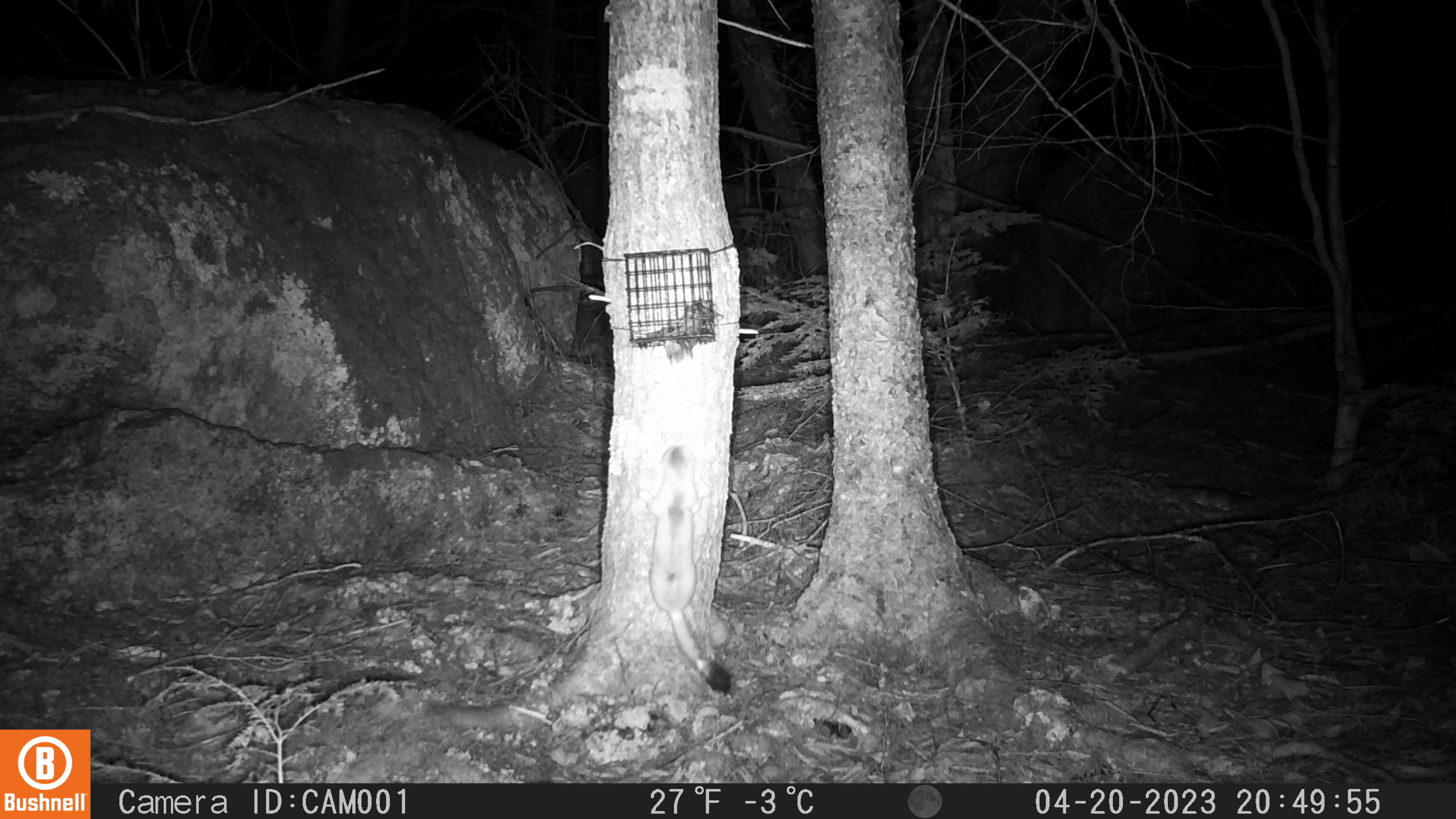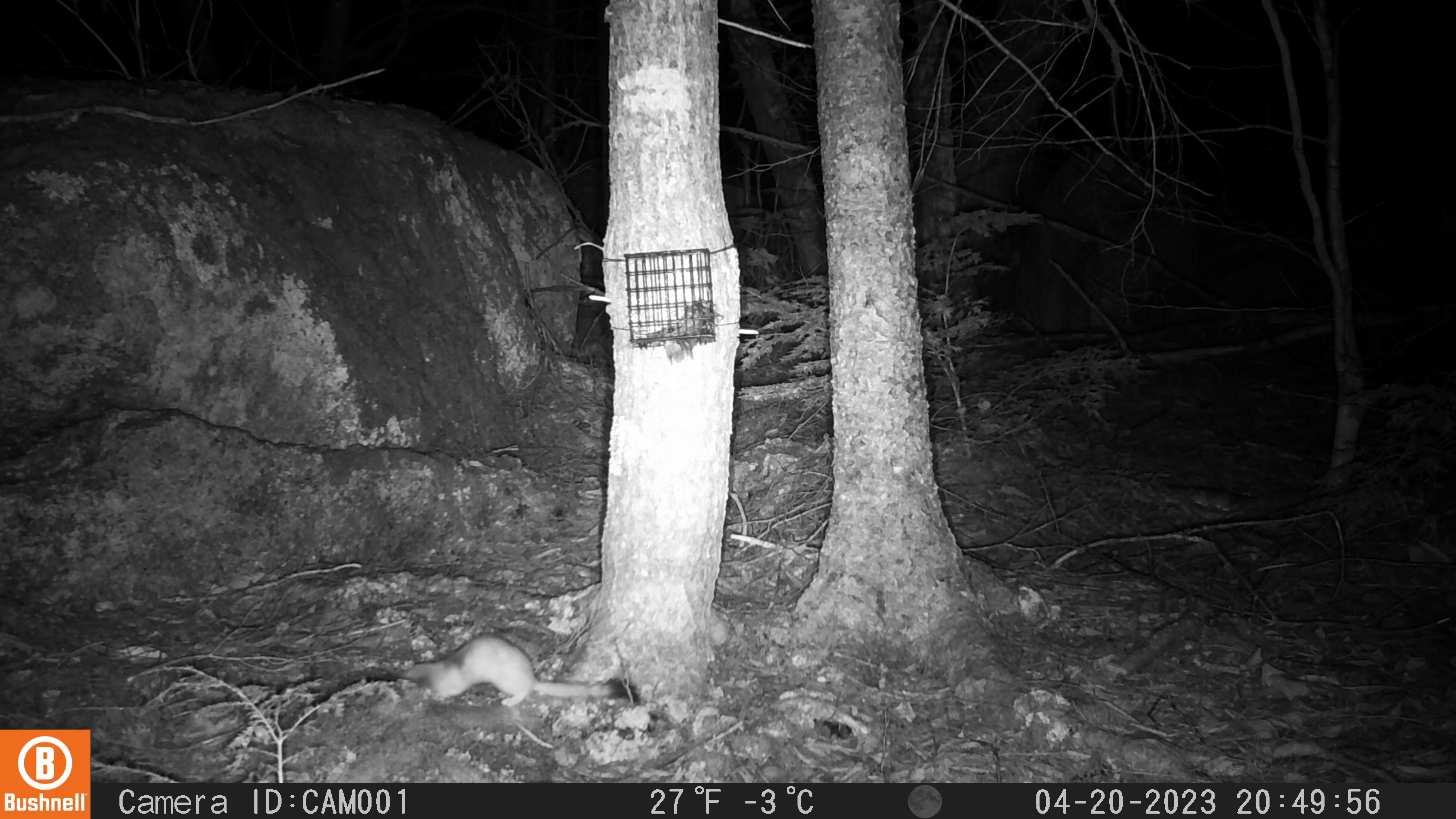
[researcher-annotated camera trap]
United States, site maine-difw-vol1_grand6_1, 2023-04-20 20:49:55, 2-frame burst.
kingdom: Animalia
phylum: Chordata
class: Mammalia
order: Carnivora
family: Mustelidae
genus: Neogale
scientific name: Neogale frenata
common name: long-tailed weasel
Long-tailed weasel (Neogale frenata).